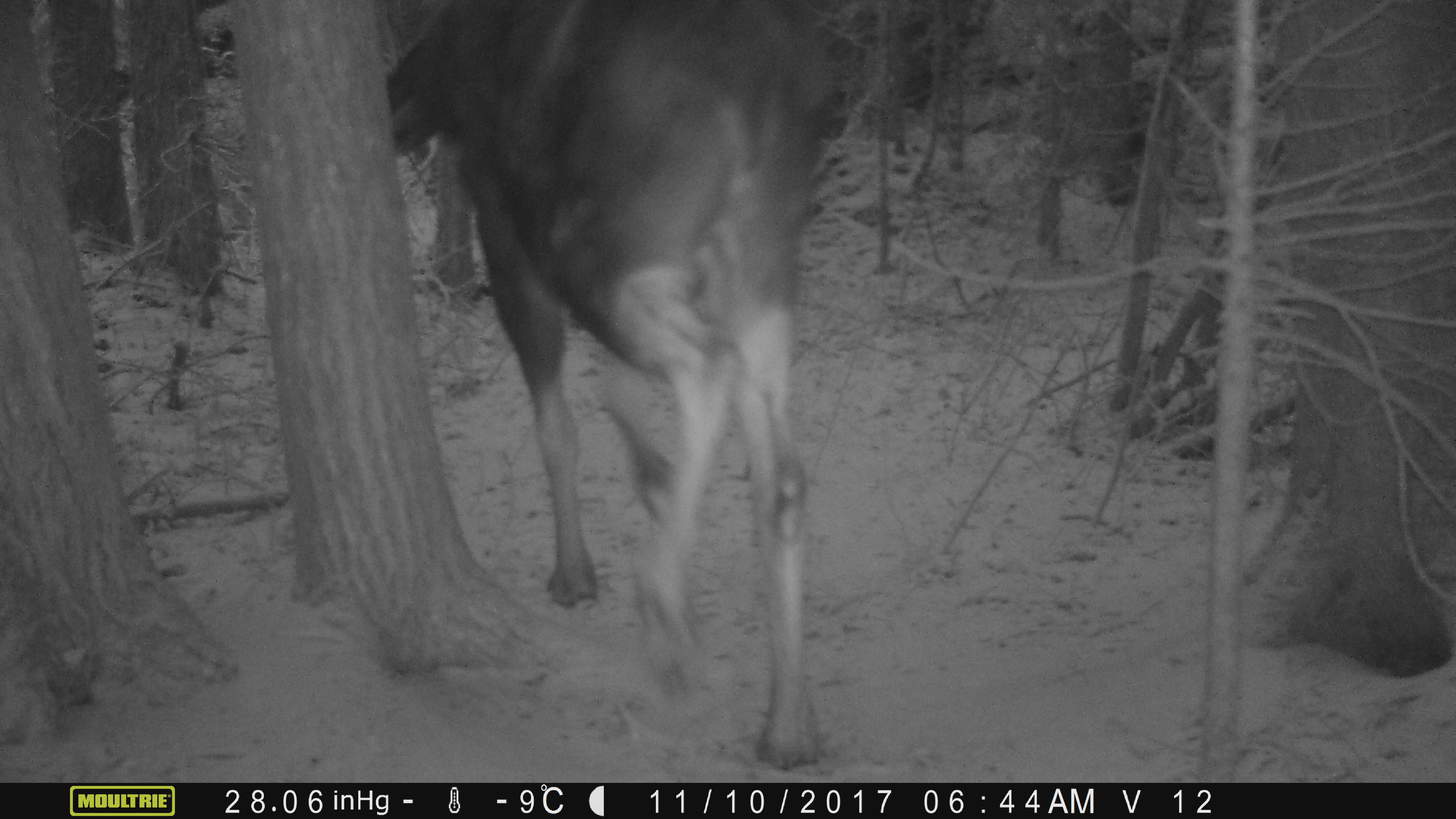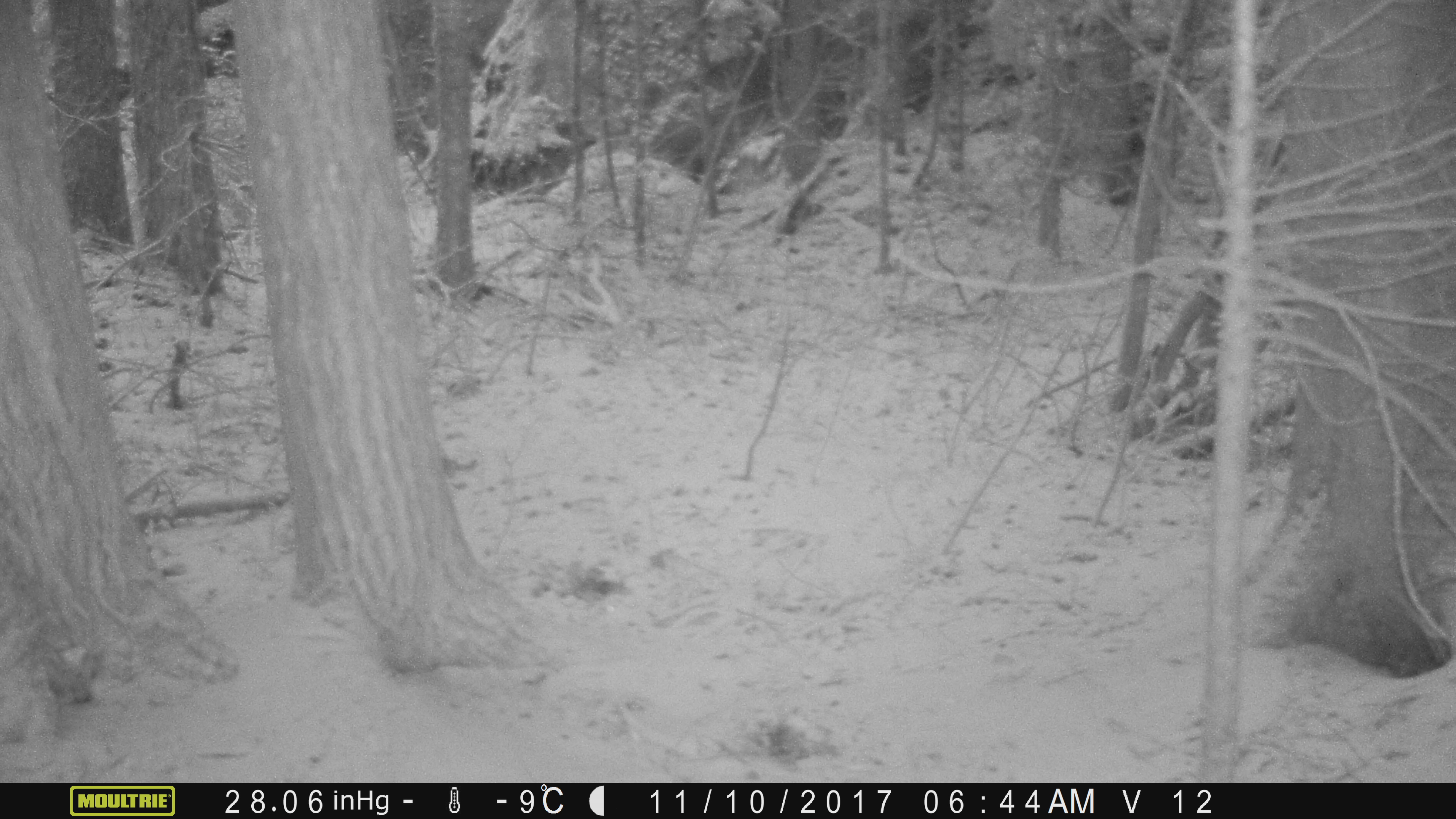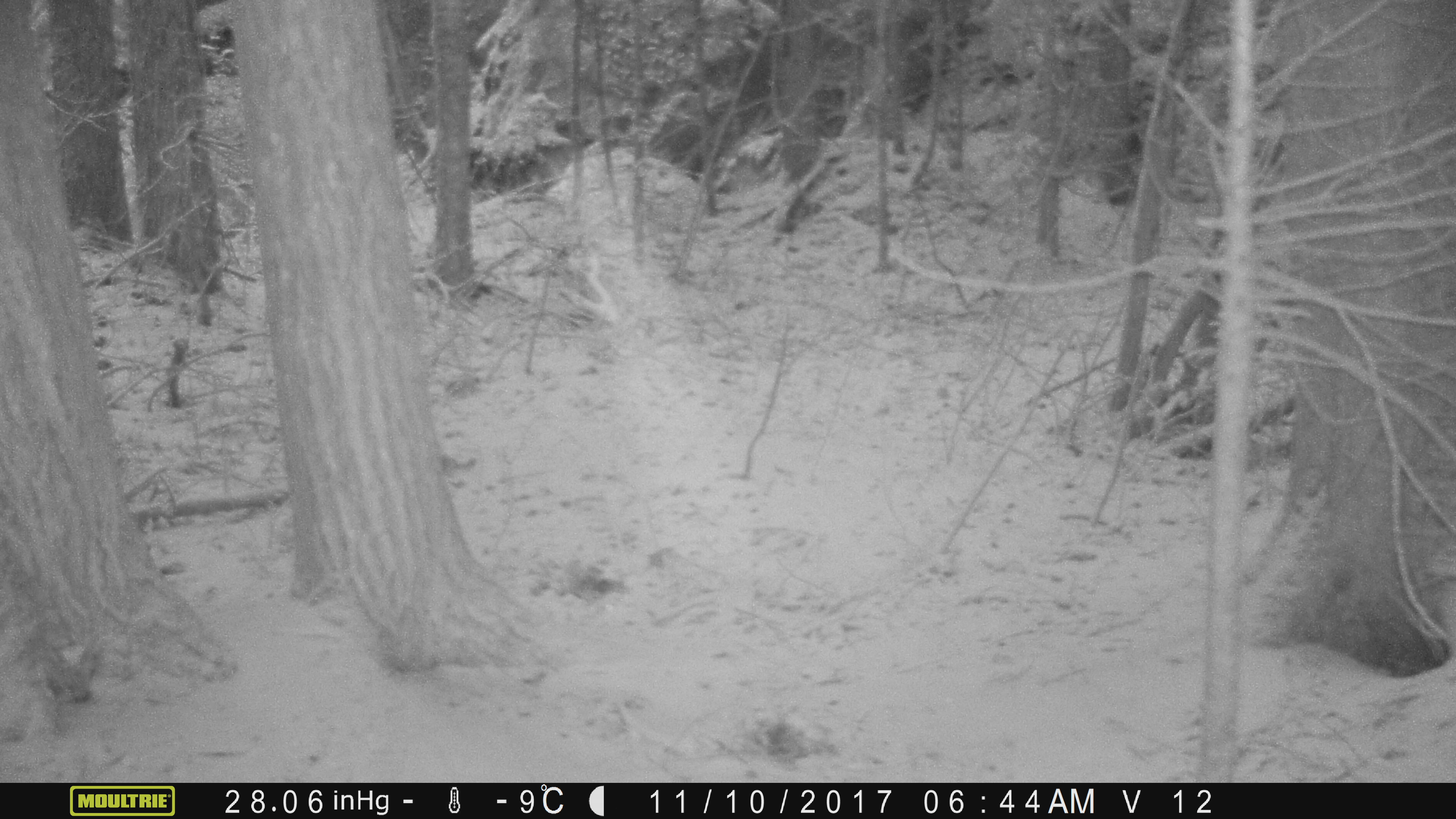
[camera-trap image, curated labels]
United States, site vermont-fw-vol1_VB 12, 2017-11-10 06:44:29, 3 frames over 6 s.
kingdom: Animalia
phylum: Chordata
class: Mammalia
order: Artiodactyla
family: Cervidae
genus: Alces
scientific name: Alces alces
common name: moose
Moose (Alces alces).